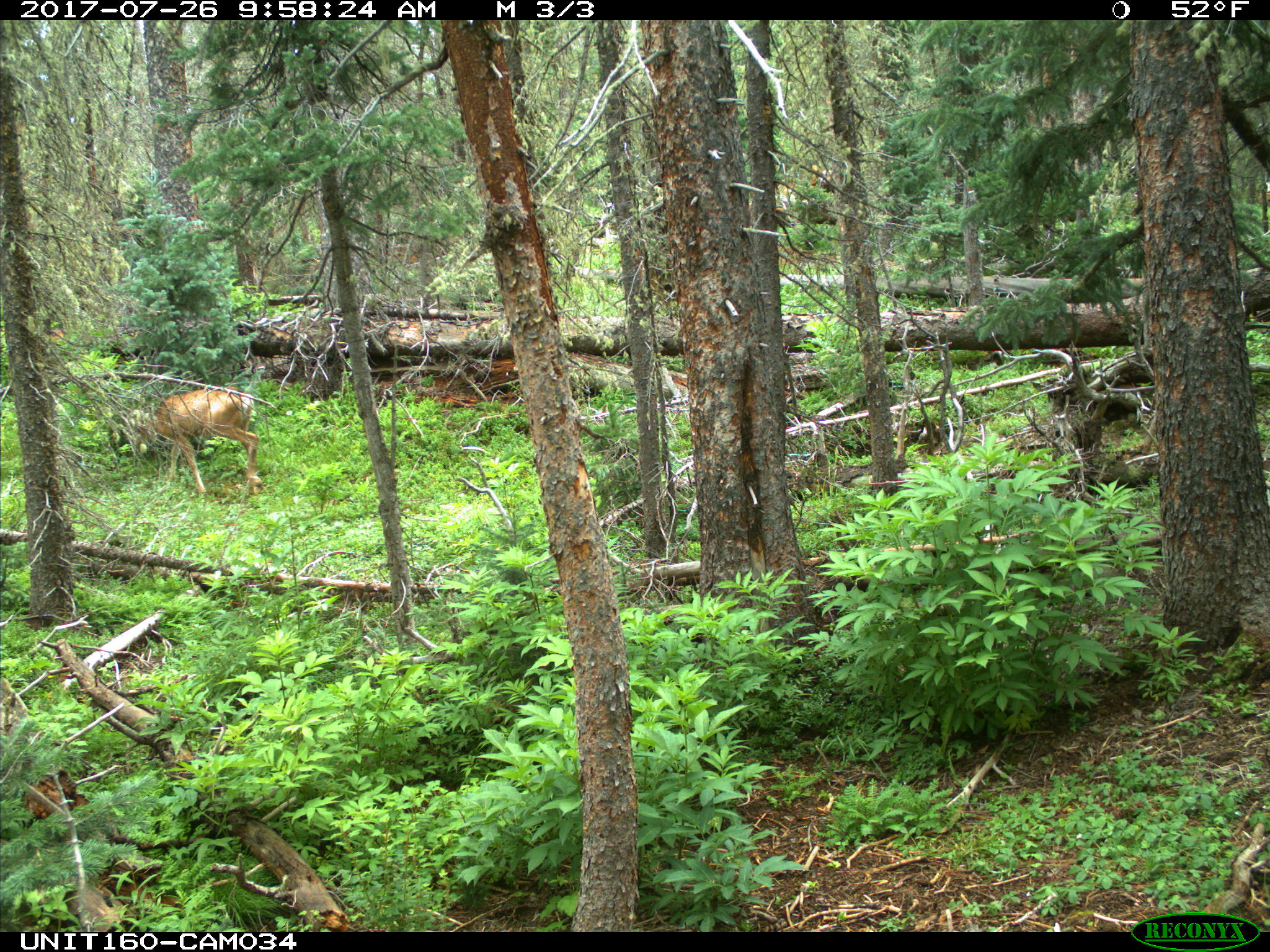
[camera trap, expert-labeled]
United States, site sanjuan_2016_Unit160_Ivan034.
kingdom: Animalia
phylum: Chordata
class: Mammalia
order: Artiodactyla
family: Cervidae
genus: Odocoileus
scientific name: Odocoileus hemionus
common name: mule deer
Odocoileus hemionus (mule deer).